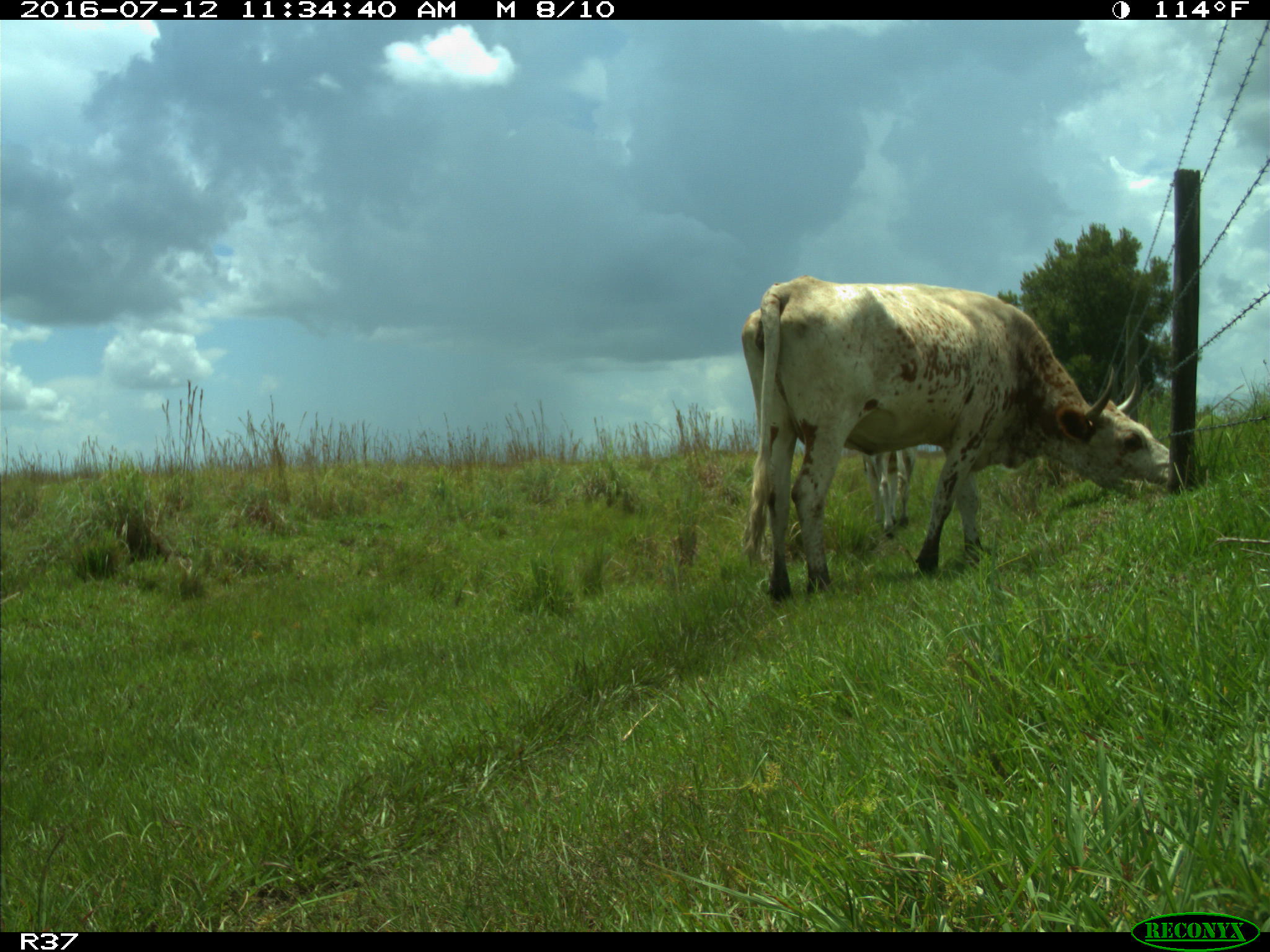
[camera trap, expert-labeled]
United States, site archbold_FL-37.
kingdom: Animalia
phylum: Chordata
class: Mammalia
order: Artiodactyla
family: Bovidae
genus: Bos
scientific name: Bos taurus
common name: domestic cow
Bos taurus (domestic cow).